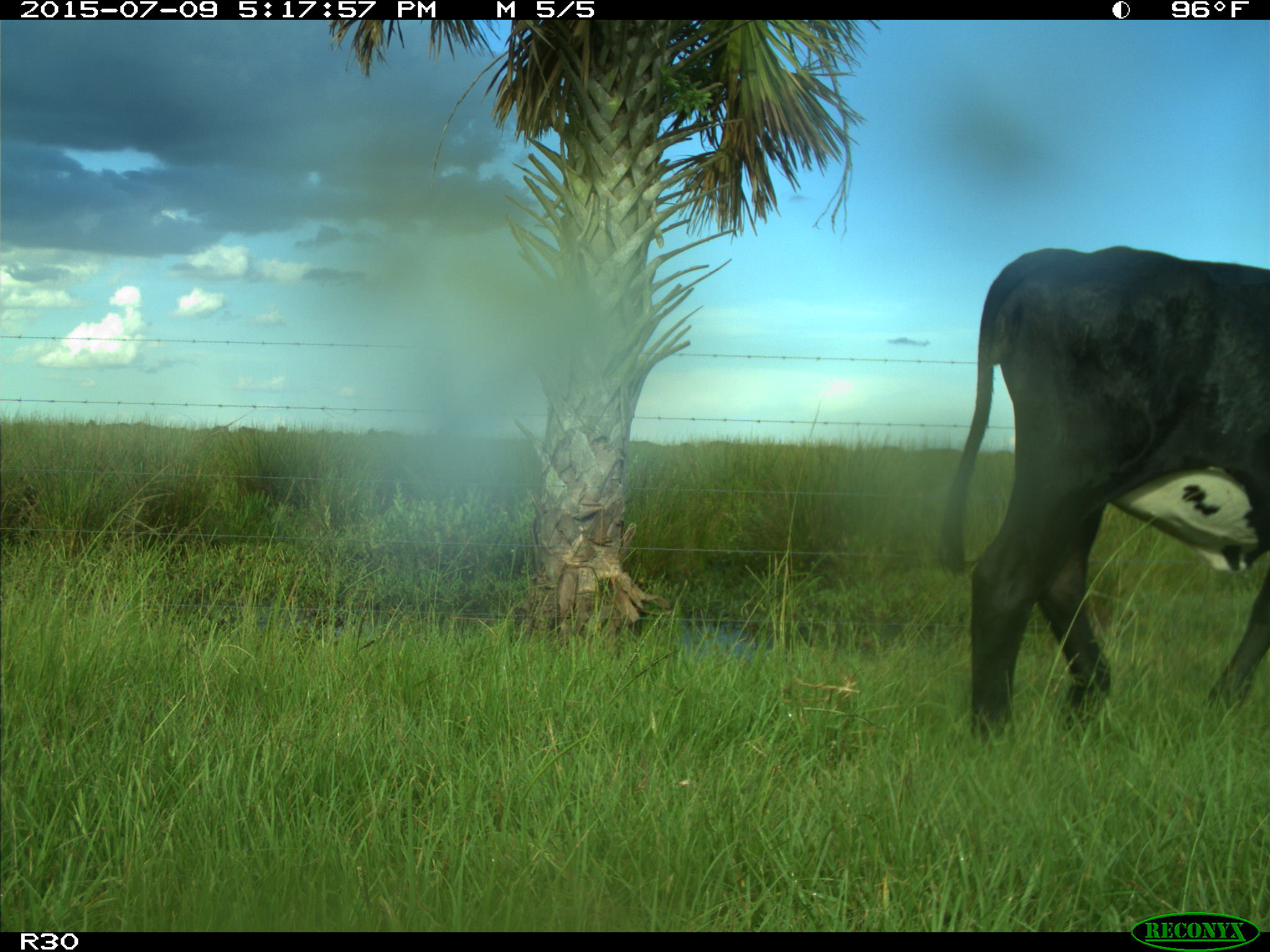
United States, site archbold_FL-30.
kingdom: Animalia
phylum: Chordata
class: Mammalia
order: Artiodactyla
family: Bovidae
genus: Bos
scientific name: Bos taurus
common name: domestic cow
Bos taurus (domestic cow).